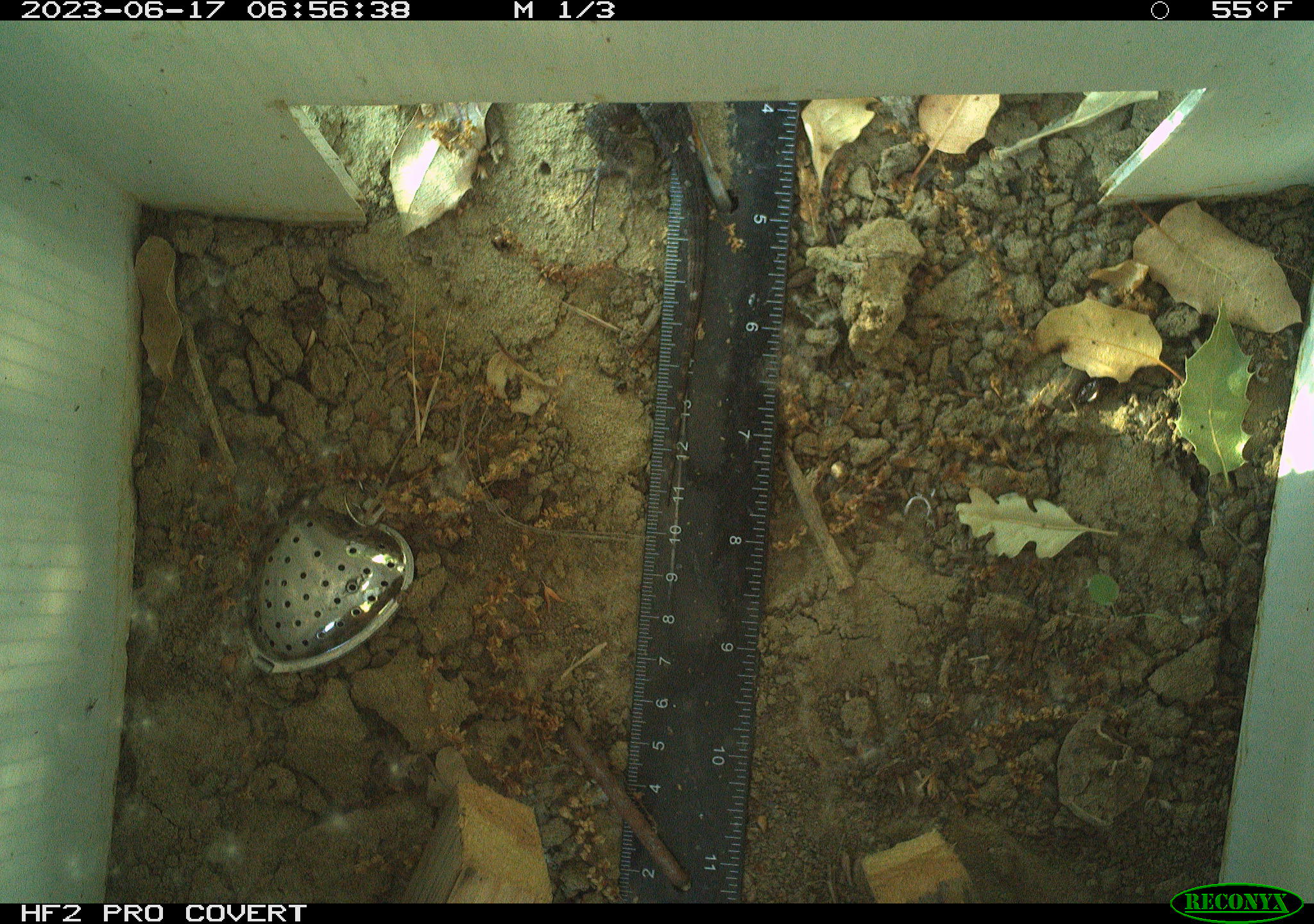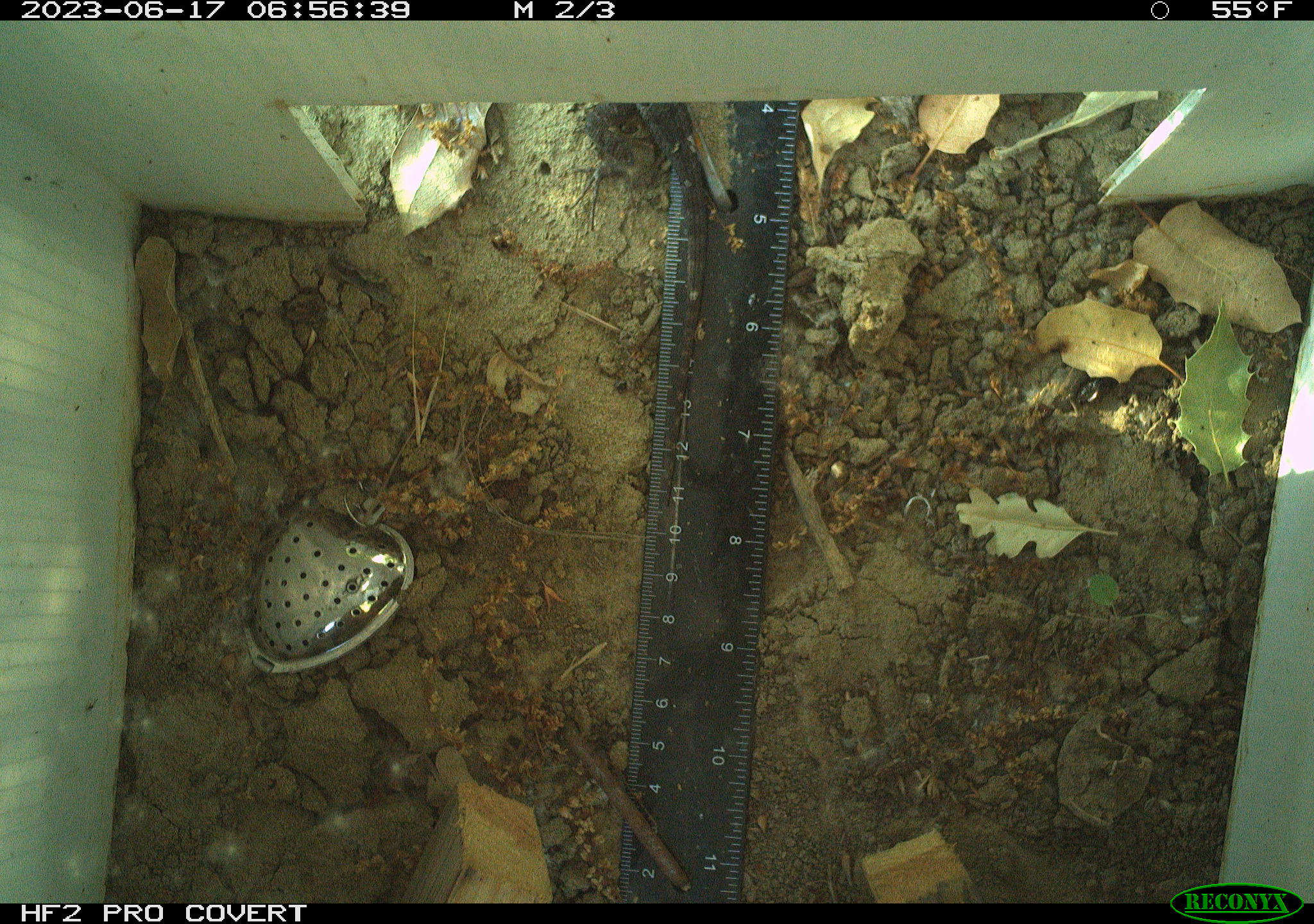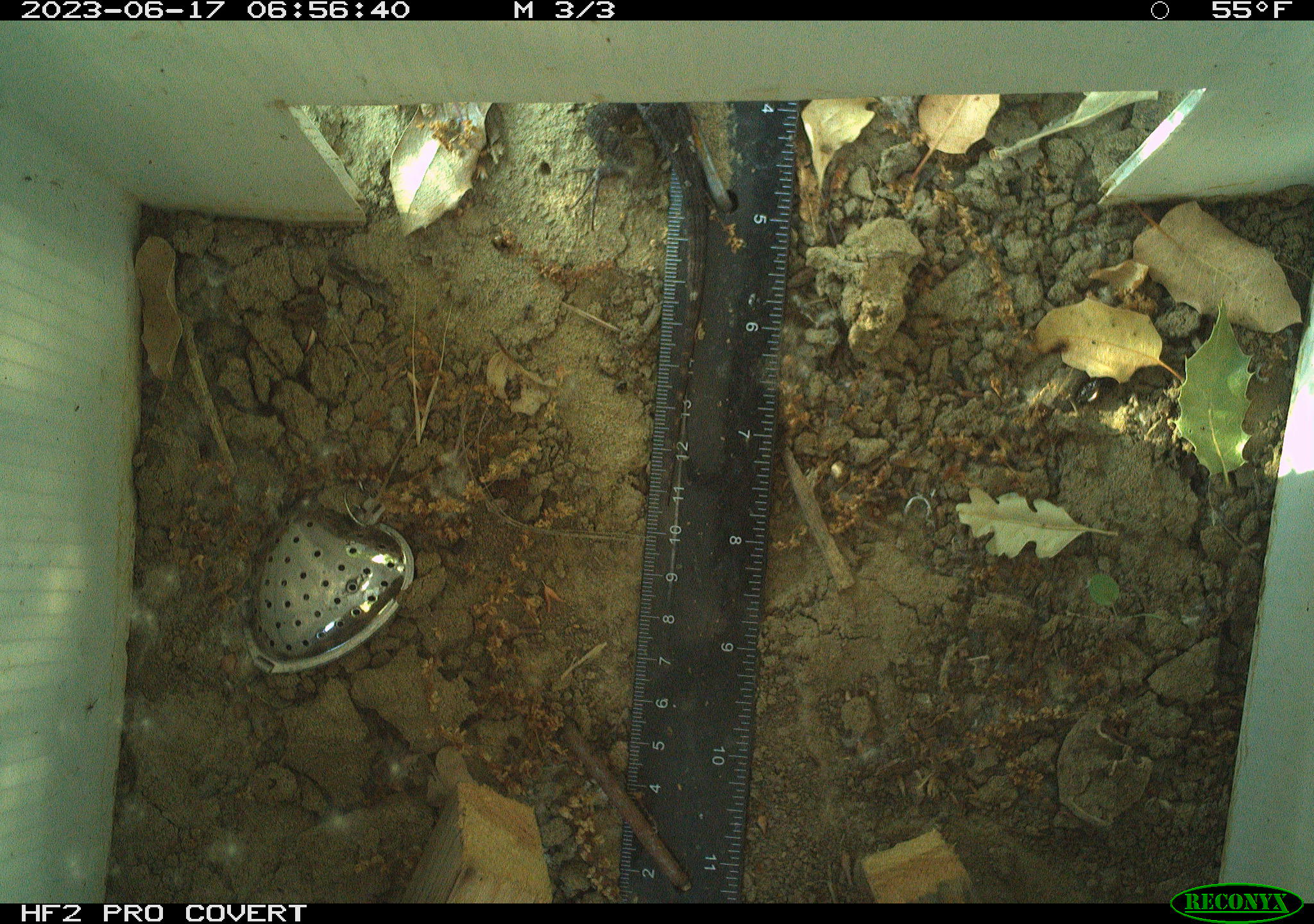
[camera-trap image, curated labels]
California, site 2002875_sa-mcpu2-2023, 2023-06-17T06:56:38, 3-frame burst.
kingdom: Animalia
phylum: Chordata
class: Reptilia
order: Squamata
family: Phrynosomatidae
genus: Sceloporus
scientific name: Sceloporus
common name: spiny lizards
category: sceloporus species